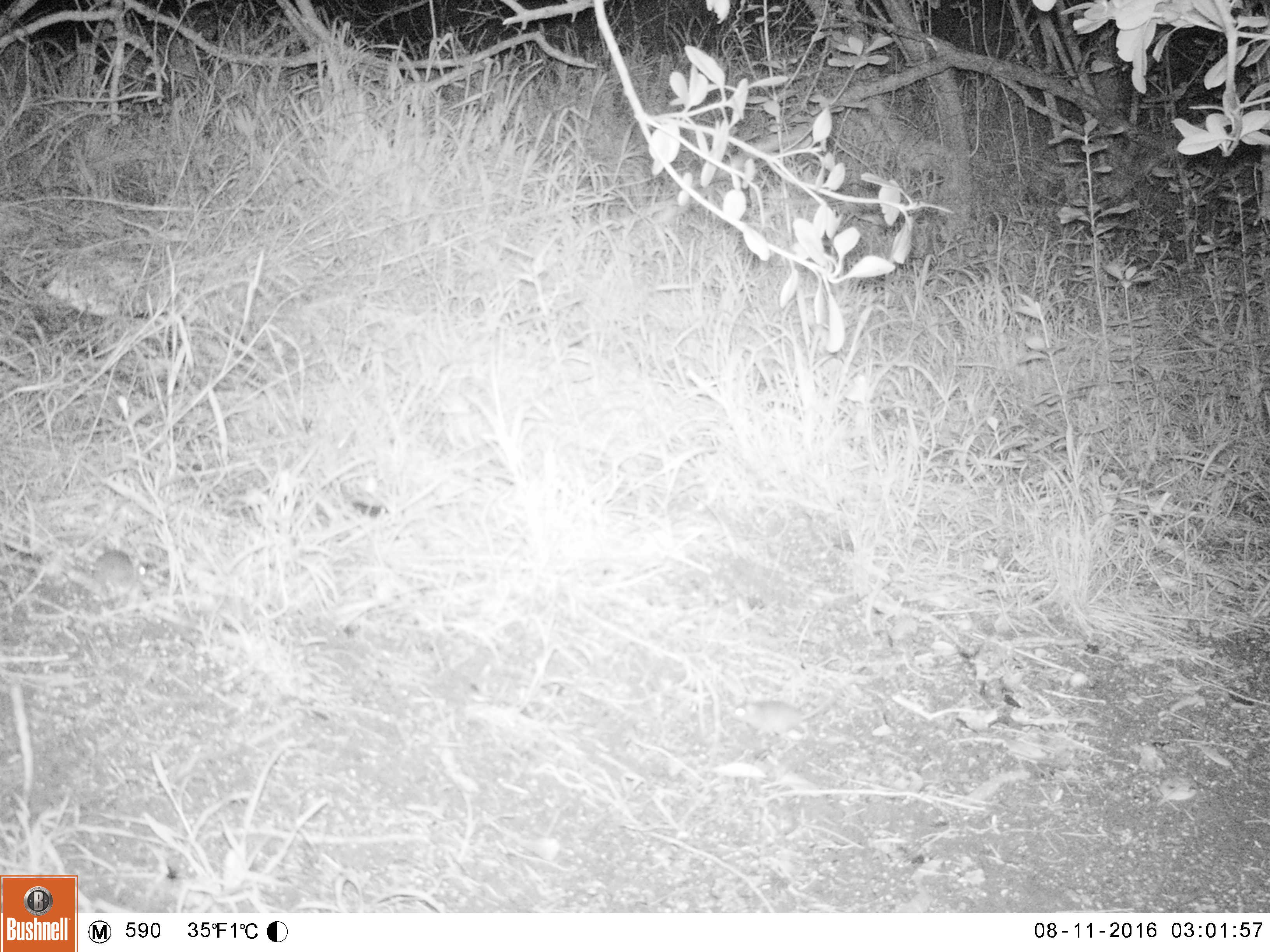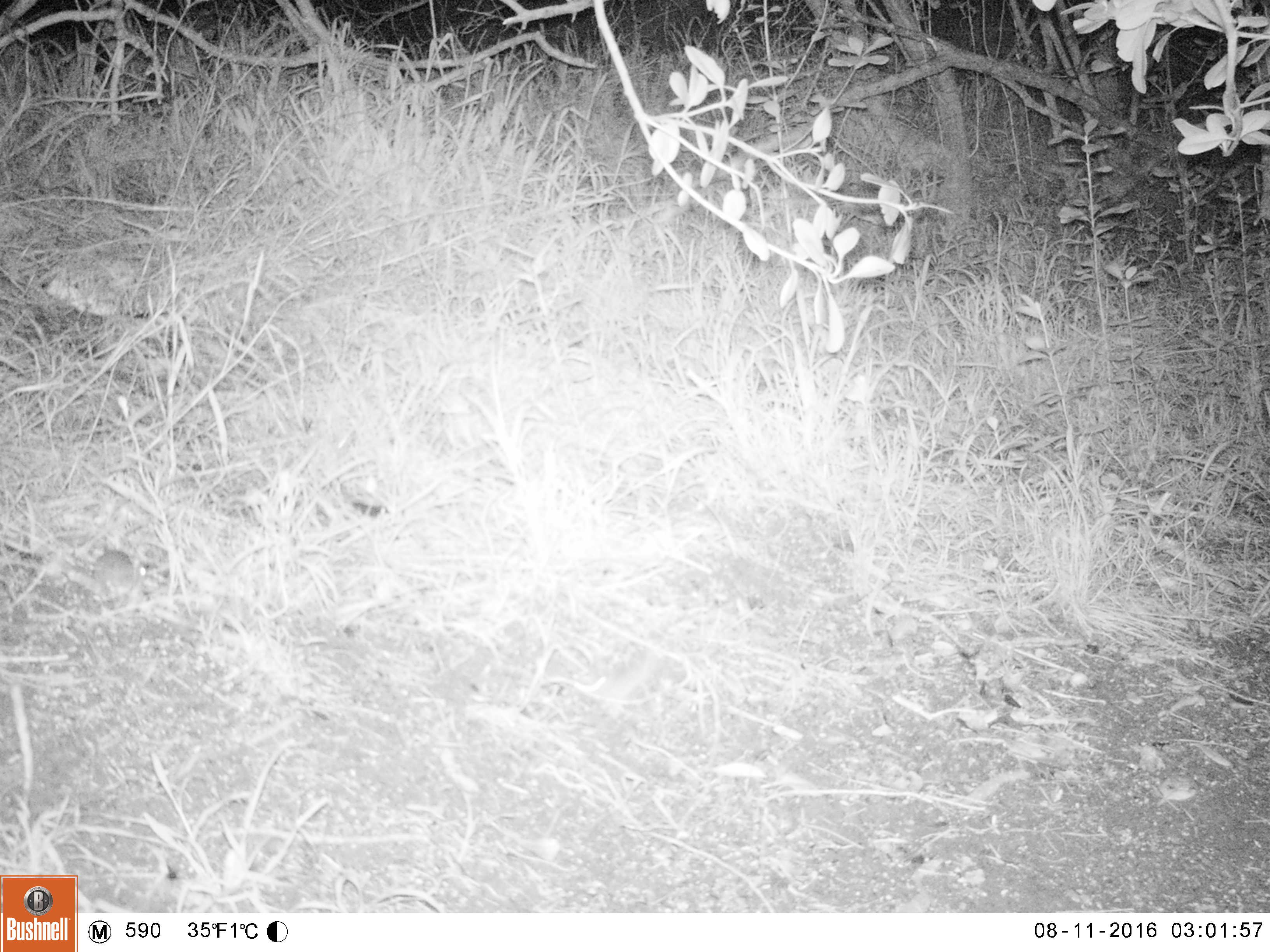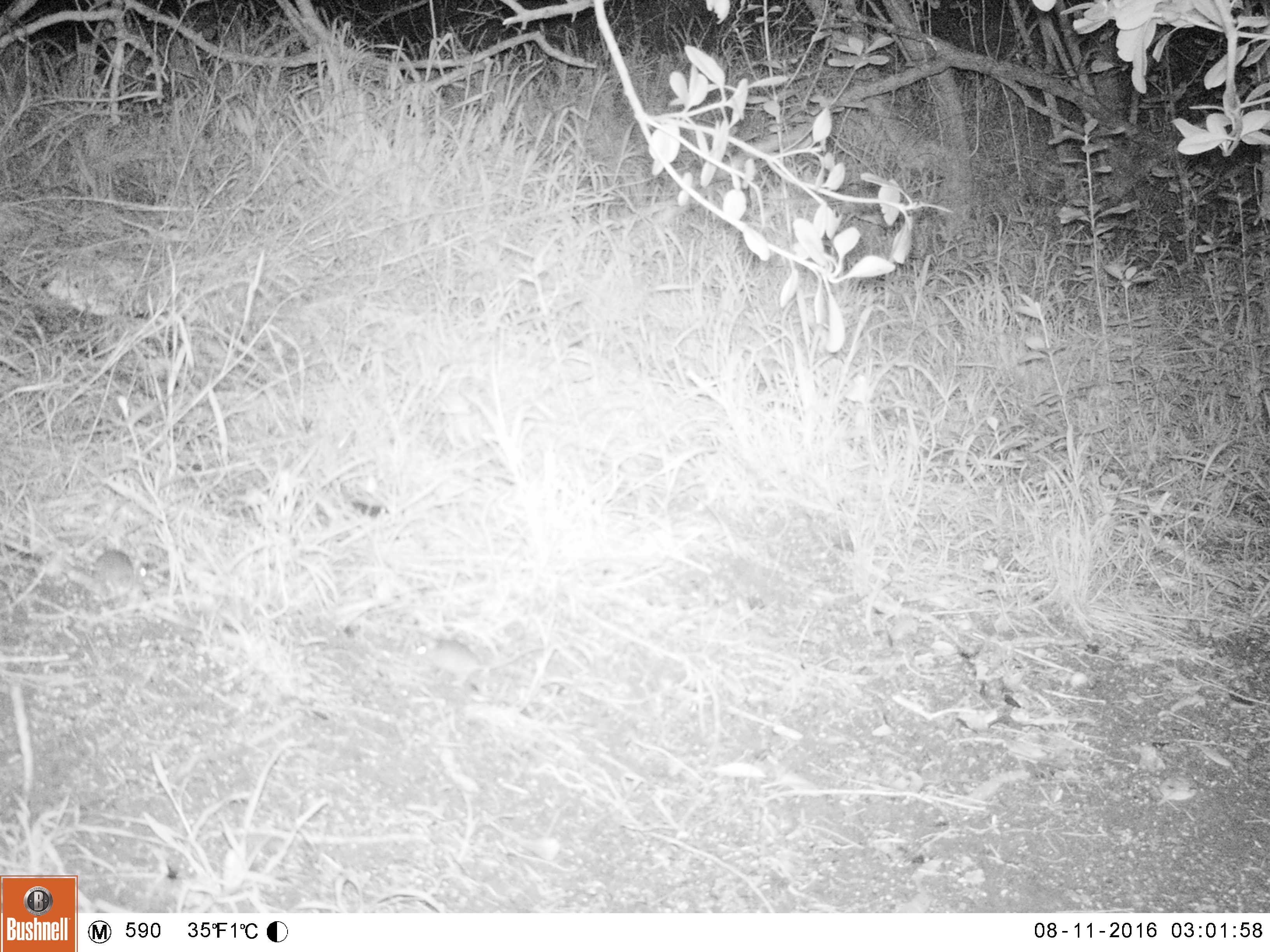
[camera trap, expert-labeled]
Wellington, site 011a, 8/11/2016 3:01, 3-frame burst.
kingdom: Animalia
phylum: Chordata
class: Mammalia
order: Rodentia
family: Muridae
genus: Mus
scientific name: Mus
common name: mouse